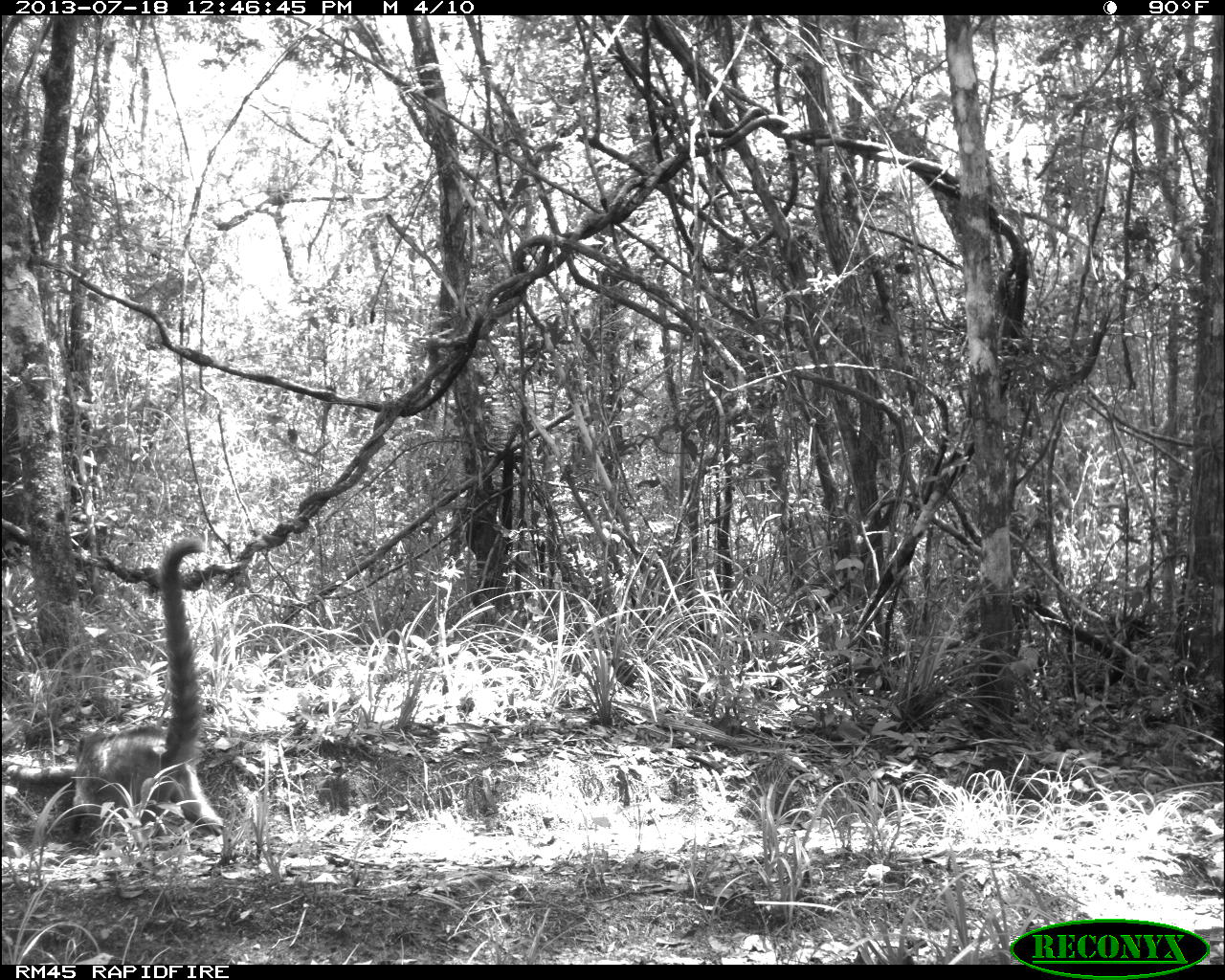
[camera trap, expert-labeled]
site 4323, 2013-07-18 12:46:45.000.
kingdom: Animalia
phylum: Chordata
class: Mammalia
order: Carnivora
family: Procyonidae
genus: Nasua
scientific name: Nasua narica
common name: white-nosed coati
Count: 2.